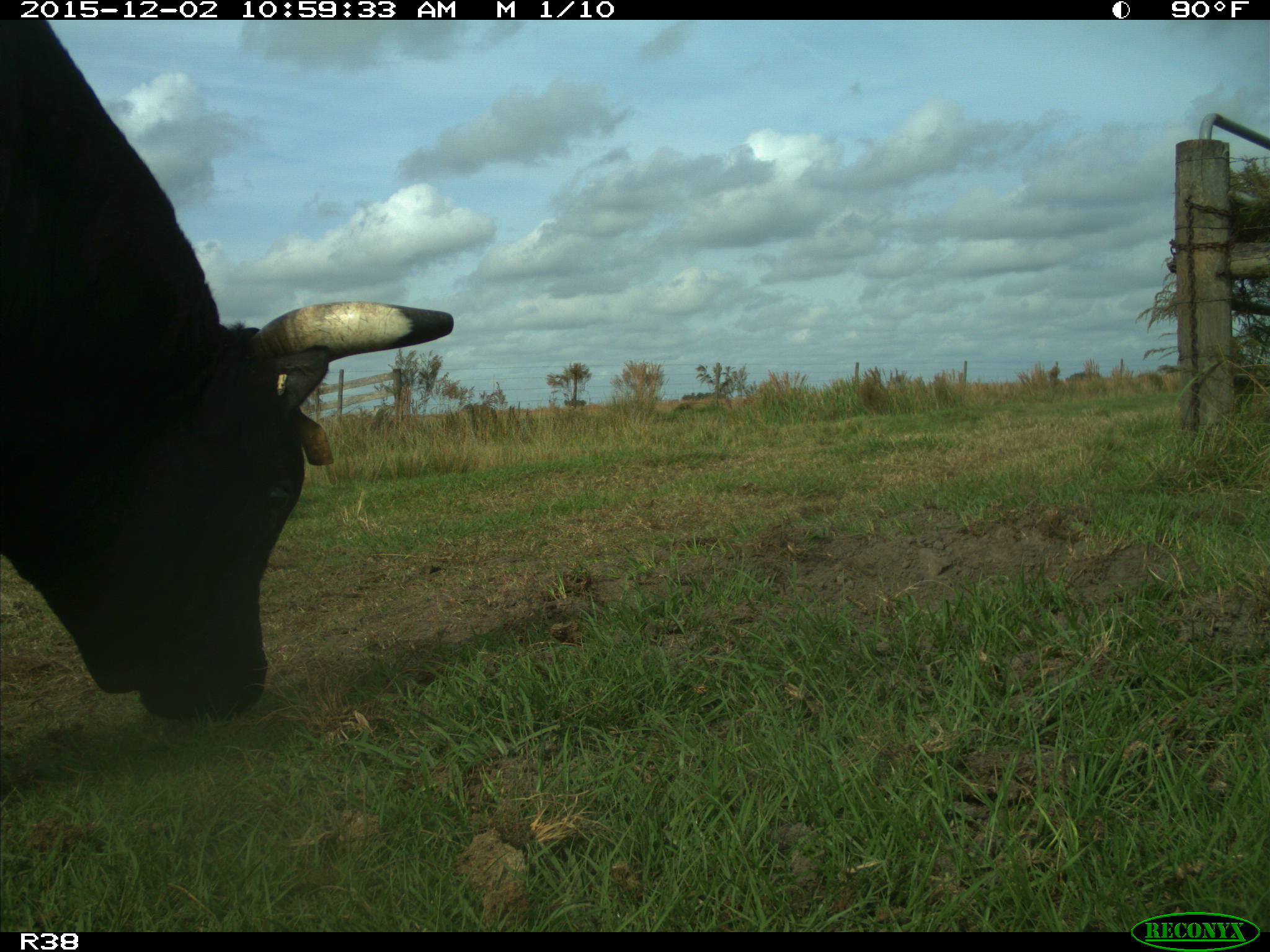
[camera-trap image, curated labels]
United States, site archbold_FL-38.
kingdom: Animalia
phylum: Chordata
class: Mammalia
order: Artiodactyla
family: Bovidae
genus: Bos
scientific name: Bos taurus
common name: domestic cow